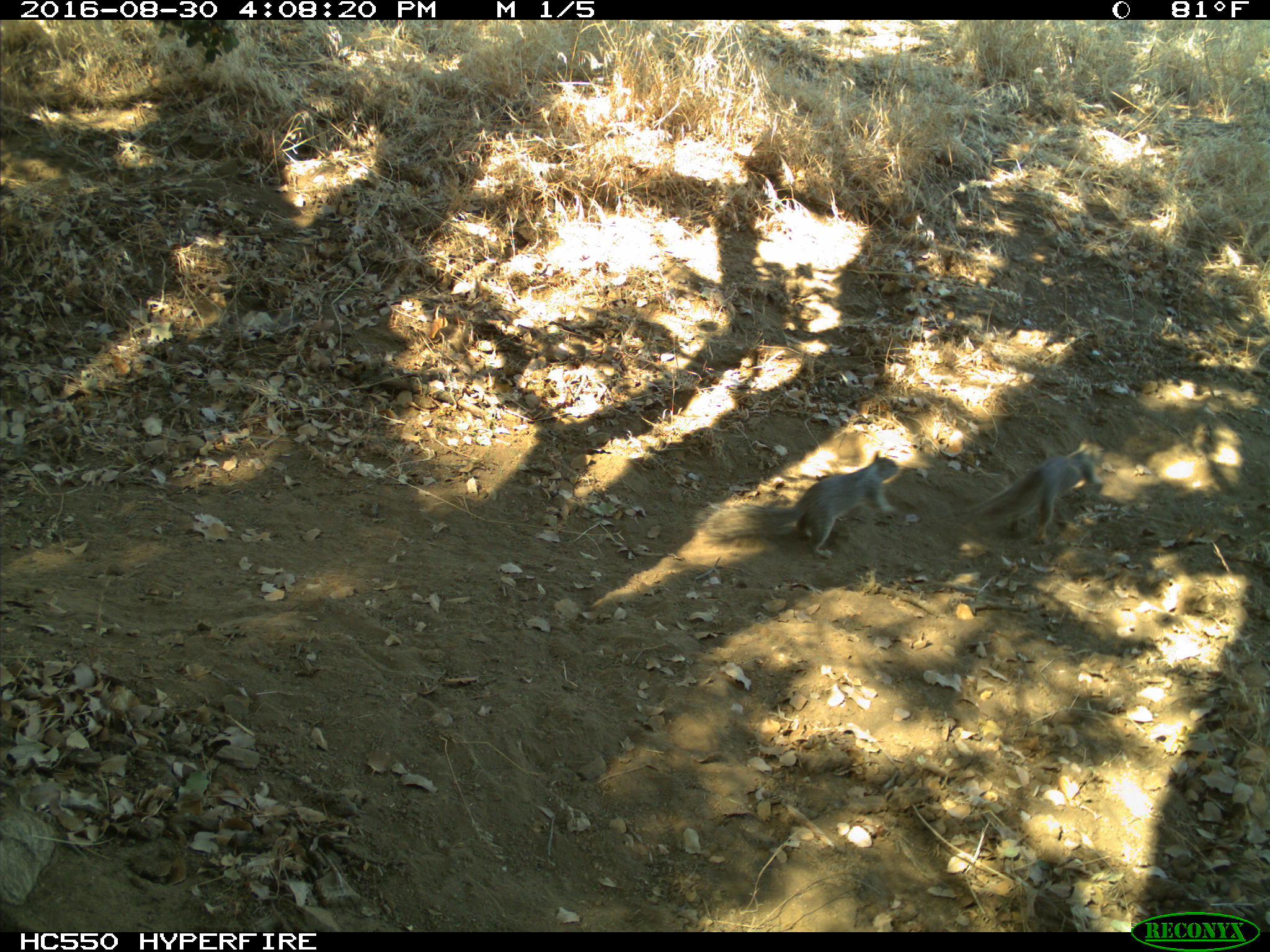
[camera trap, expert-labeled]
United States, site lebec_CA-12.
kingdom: Animalia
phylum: Chordata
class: Mammalia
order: Rodentia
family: Sciuridae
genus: Otospermophilus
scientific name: Otospermophilus beecheyi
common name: california ground squirrel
Otospermophilus beecheyi (california ground squirrel).